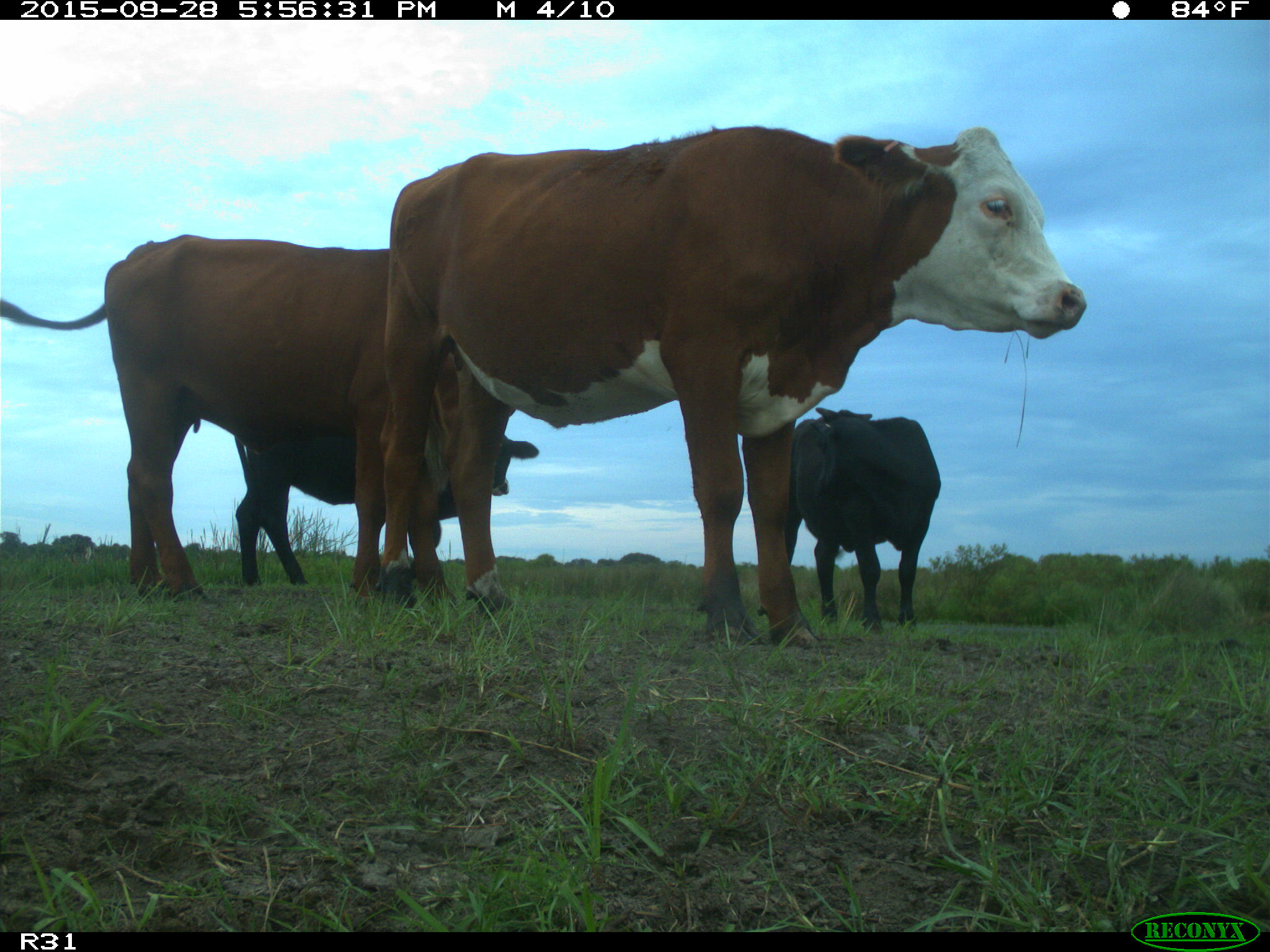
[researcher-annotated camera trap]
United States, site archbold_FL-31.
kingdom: Animalia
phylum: Chordata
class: Mammalia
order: Artiodactyla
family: Bovidae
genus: Bos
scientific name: Bos taurus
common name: domestic cow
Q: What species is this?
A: Bos taurus (domestic cow).